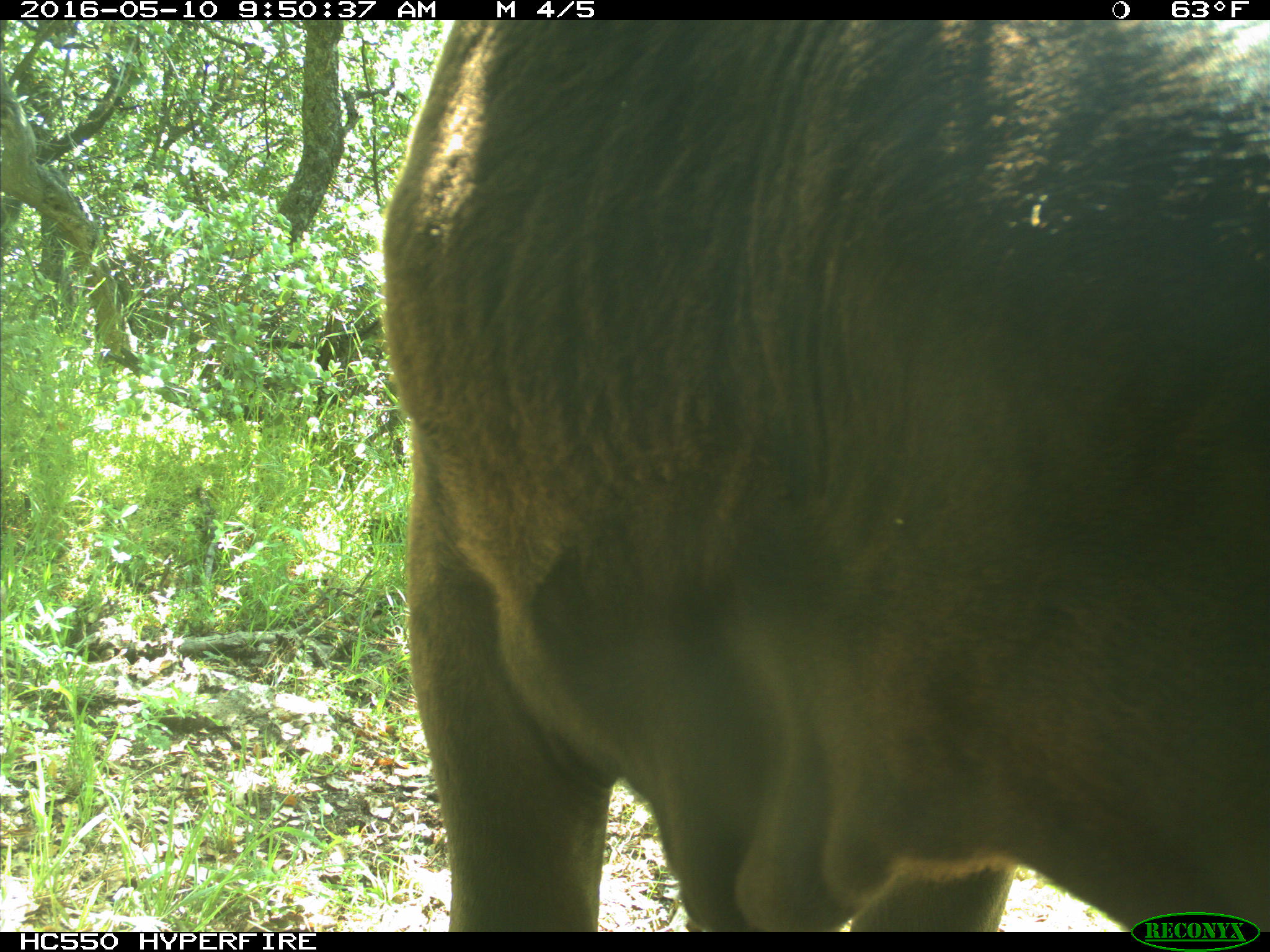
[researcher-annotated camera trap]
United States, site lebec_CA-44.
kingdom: Animalia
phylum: Chordata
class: Mammalia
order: Artiodactyla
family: Bovidae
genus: Bos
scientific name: Bos taurus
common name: domestic cow